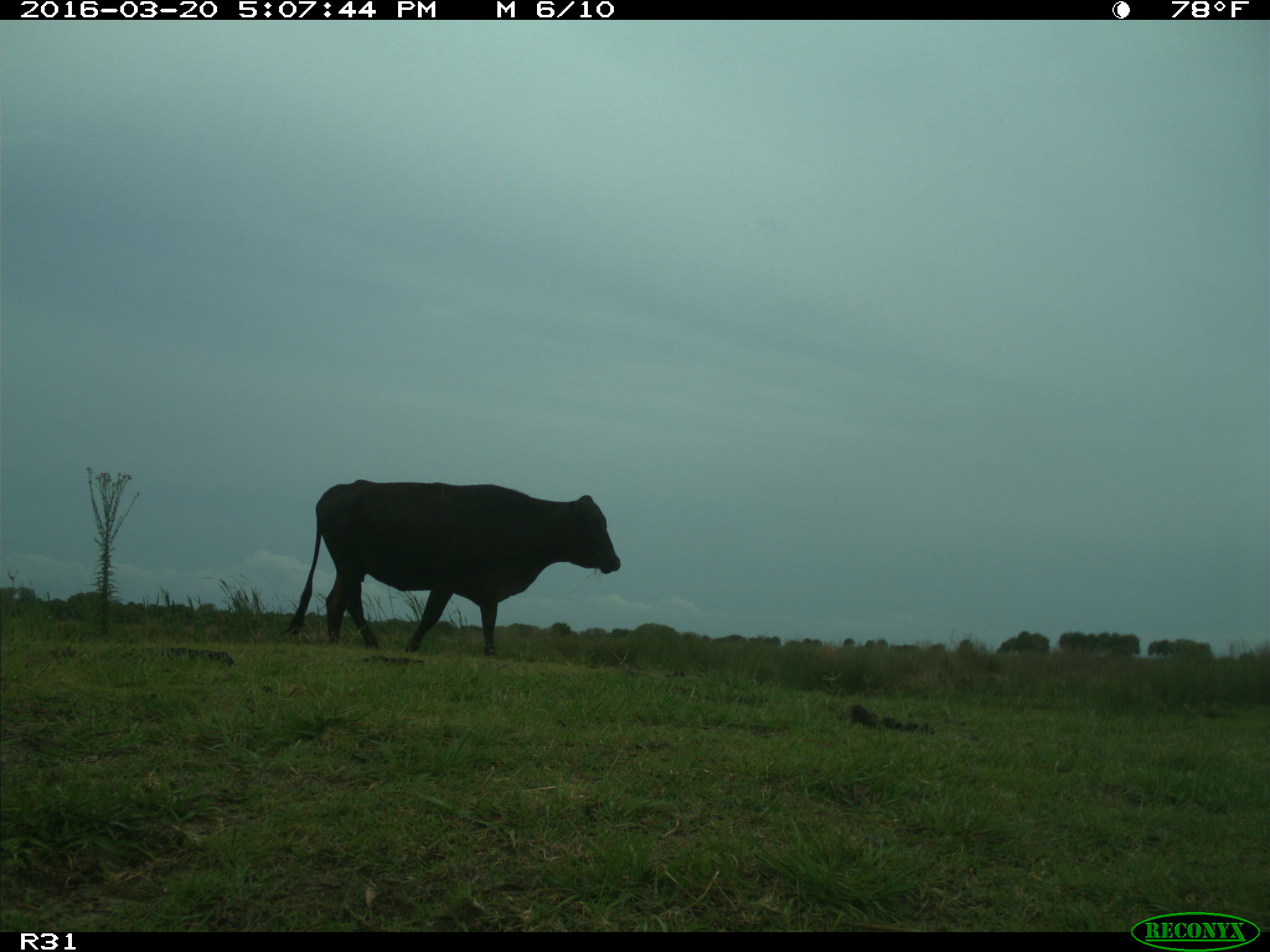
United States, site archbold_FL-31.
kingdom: Animalia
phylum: Chordata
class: Mammalia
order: Artiodactyla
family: Bovidae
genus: Bos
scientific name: Bos taurus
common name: domestic cow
Bos taurus (domestic cow).